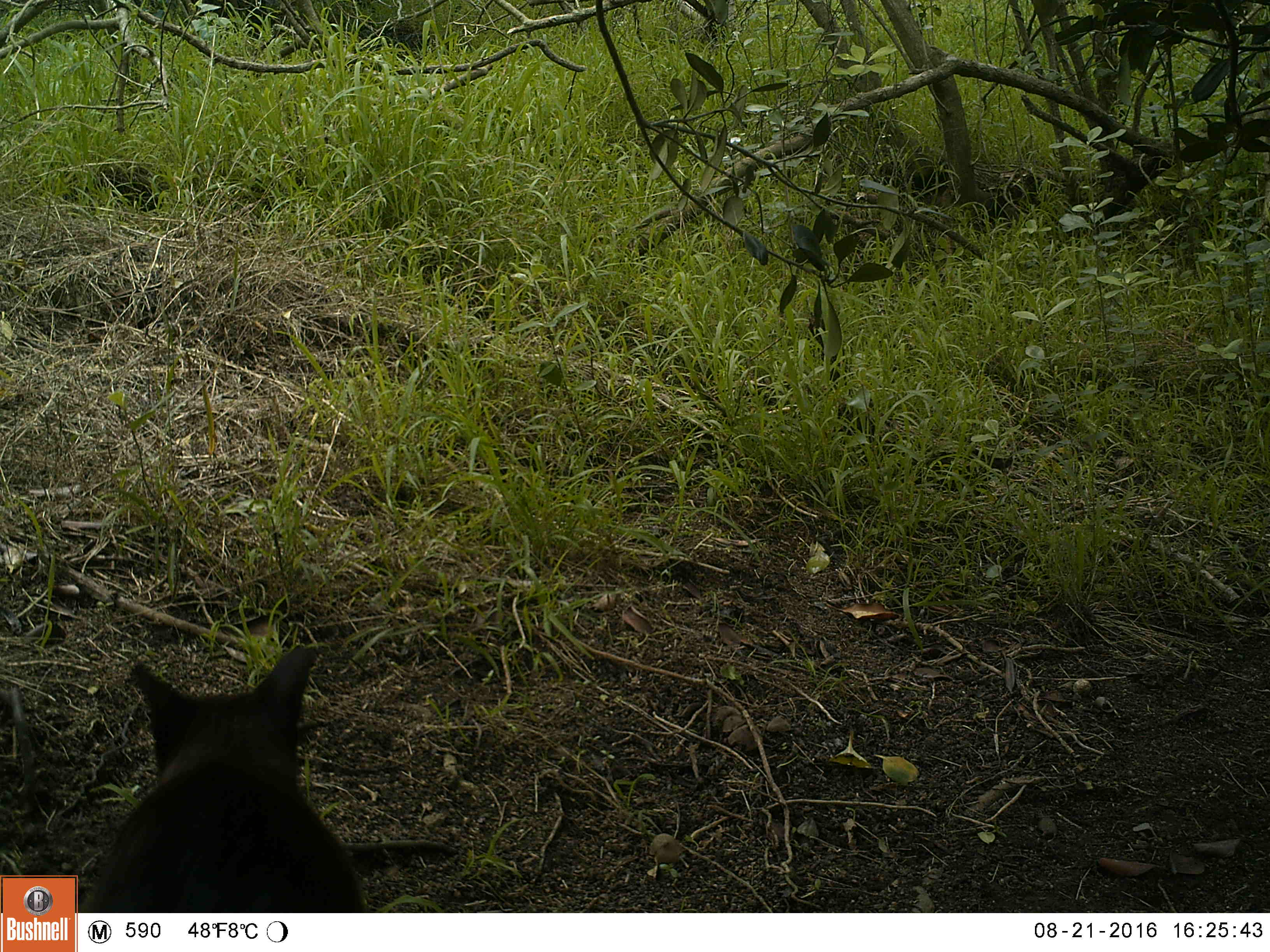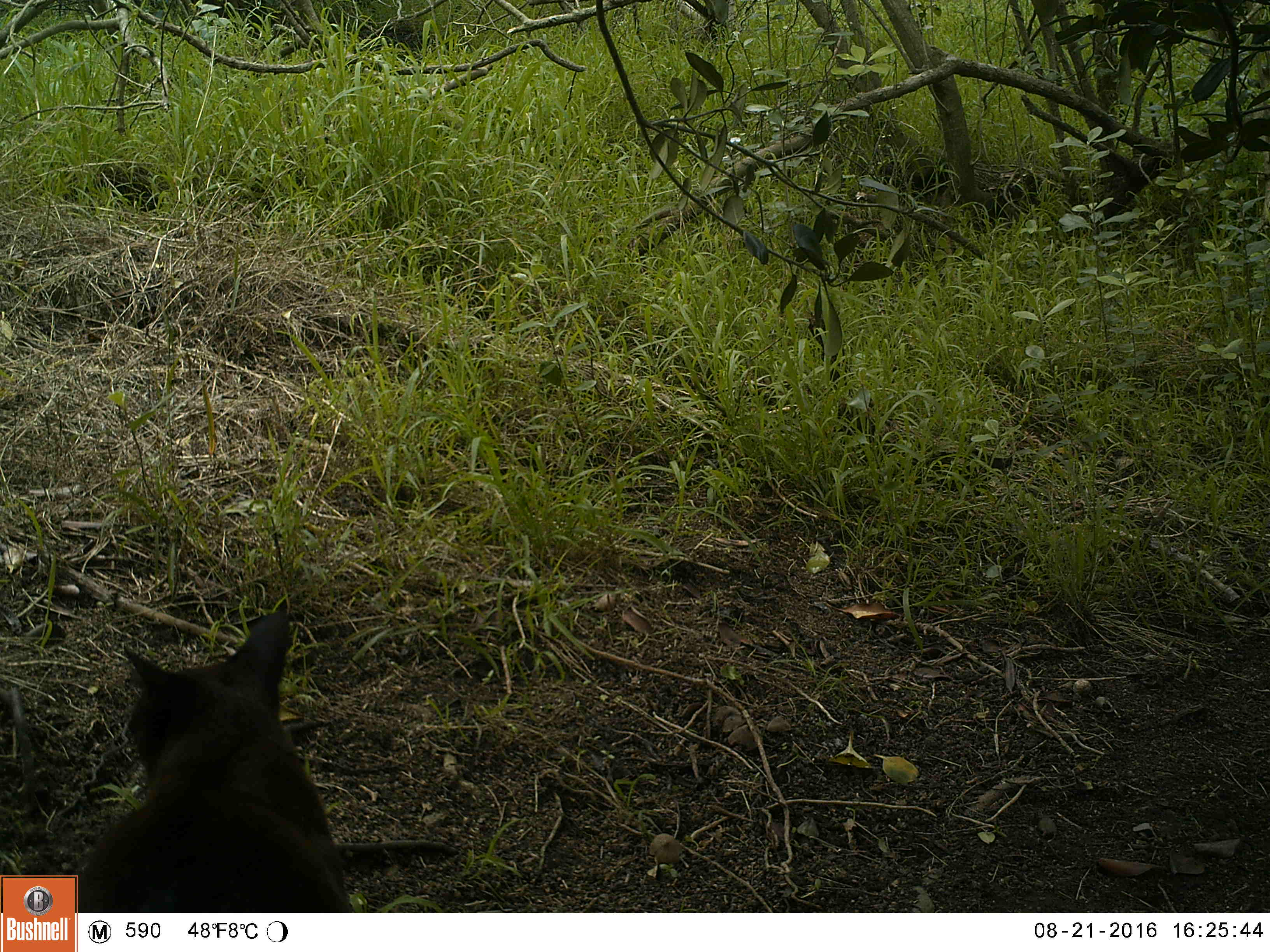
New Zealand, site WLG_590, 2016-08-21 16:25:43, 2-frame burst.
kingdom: Animalia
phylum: Chordata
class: Mammalia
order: Carnivora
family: Felidae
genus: Felis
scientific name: Felis catus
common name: domestic cat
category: cat